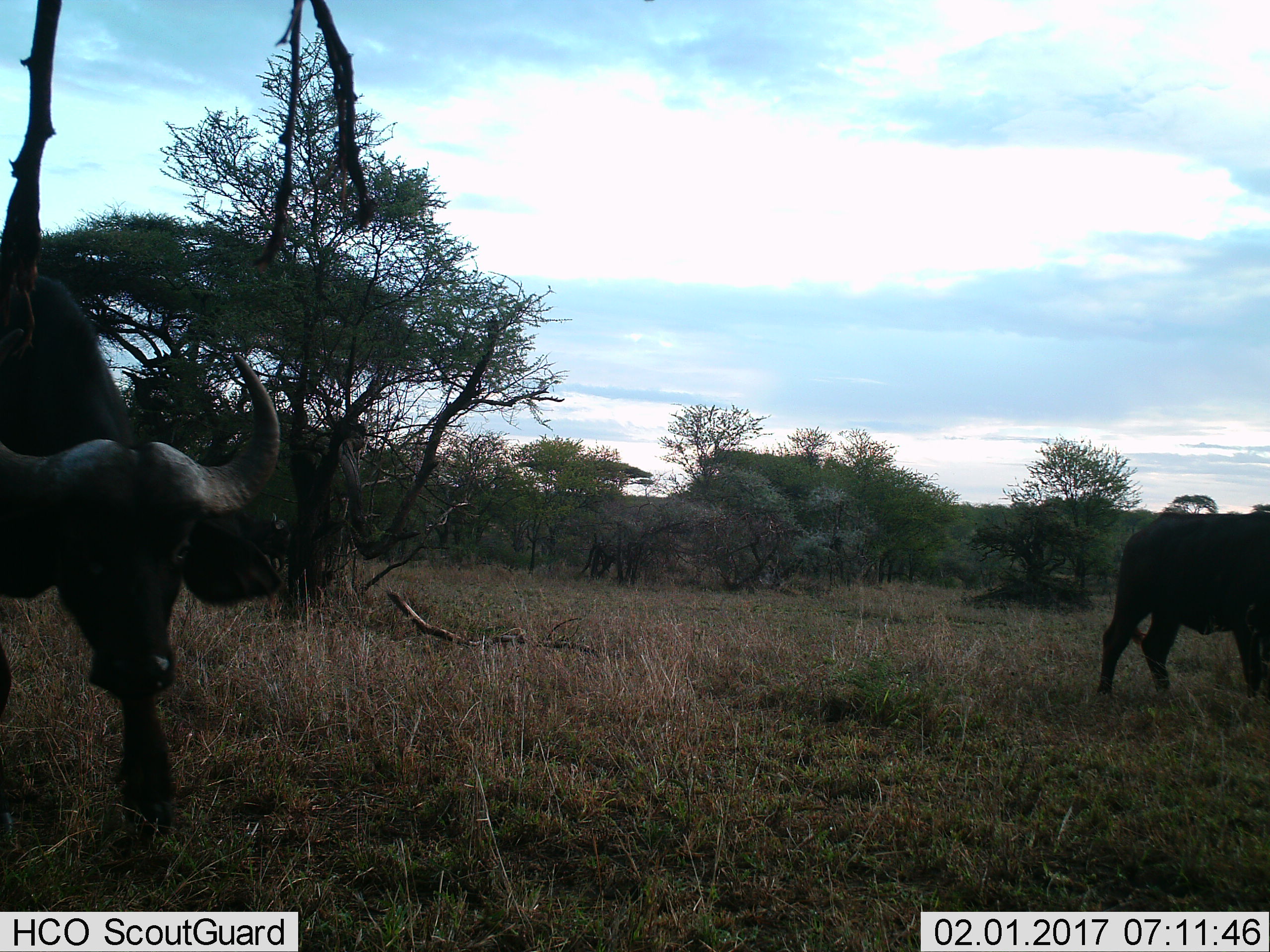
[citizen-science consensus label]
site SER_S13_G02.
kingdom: Animalia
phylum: Chordata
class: Mammalia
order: Artiodactyla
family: Bovidae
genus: Syncerus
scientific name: Syncerus caffer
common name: african buffalo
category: buffalo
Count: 2.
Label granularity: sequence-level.